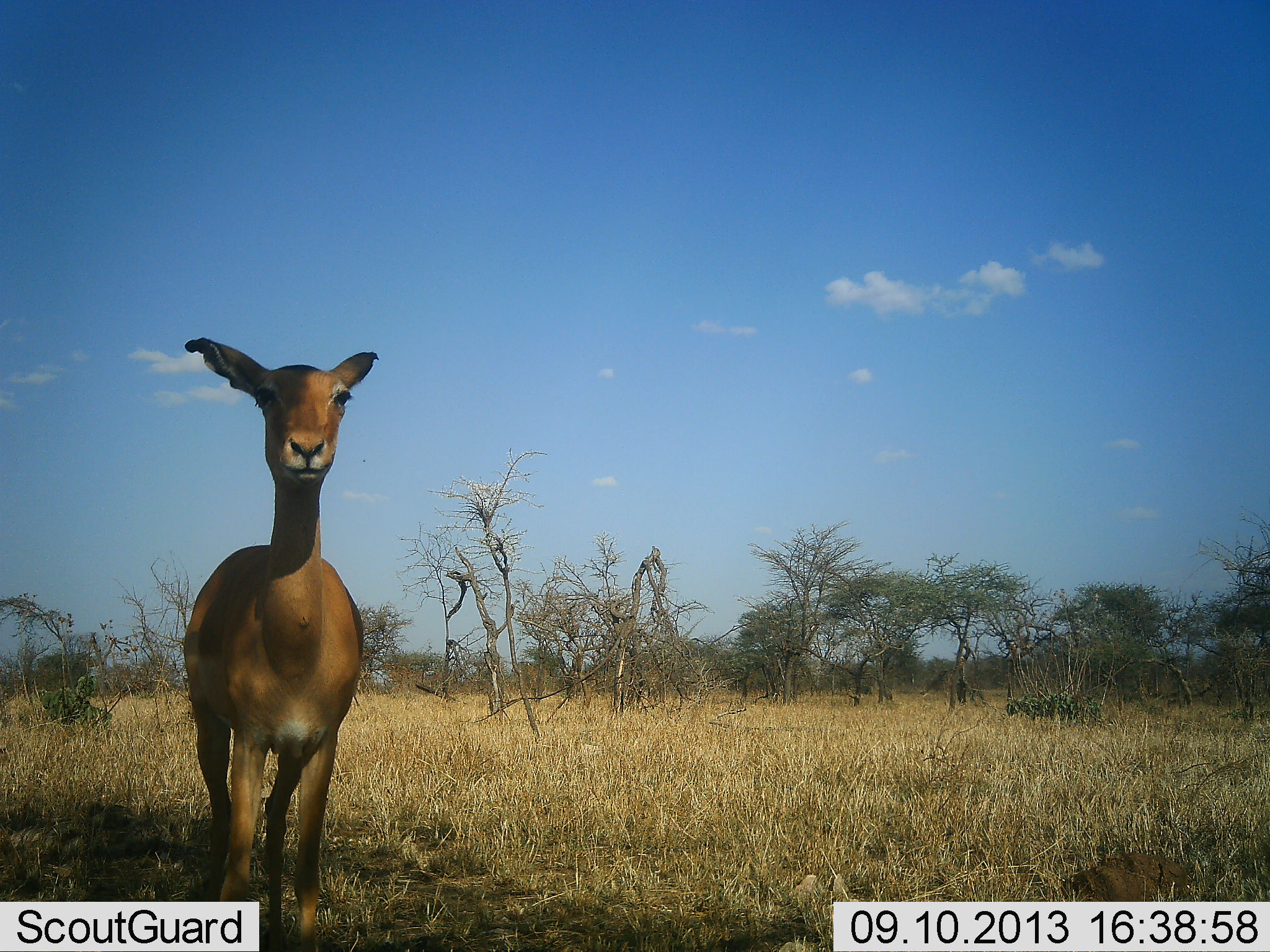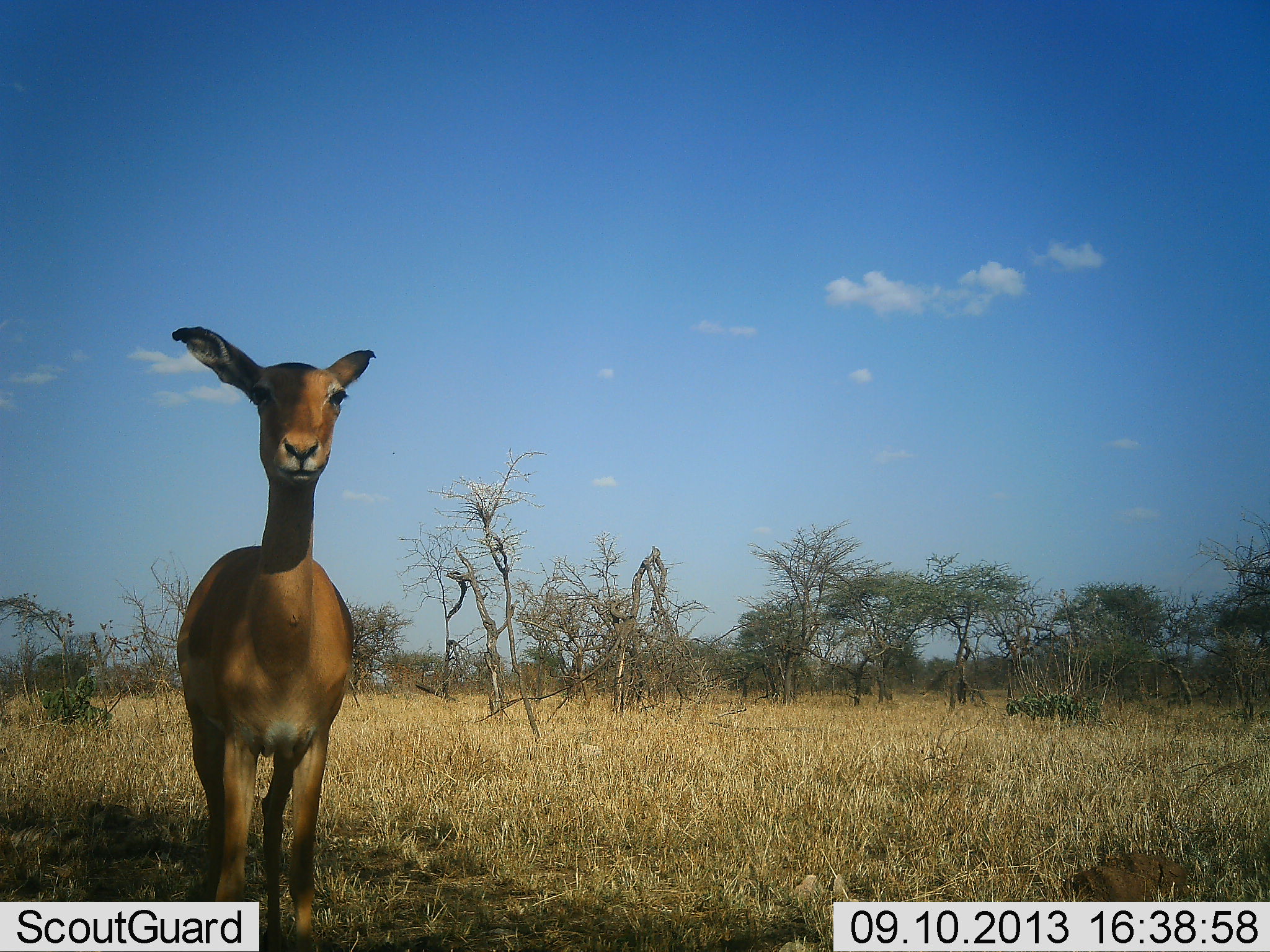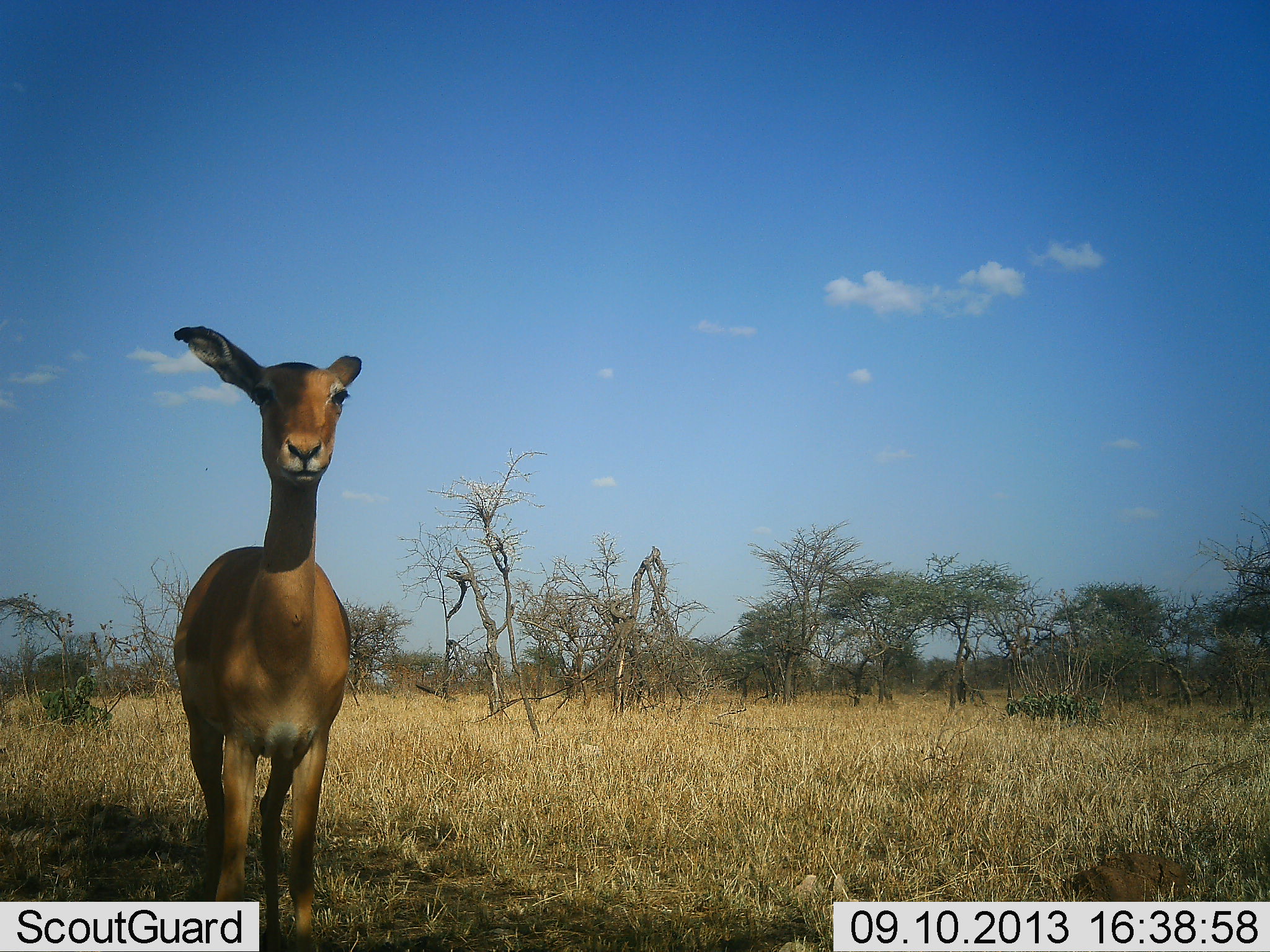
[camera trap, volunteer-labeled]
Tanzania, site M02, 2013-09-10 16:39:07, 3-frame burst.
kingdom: Animalia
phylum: Chordata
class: Mammalia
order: Artiodactyla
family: Bovidae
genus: Redunca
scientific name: Redunca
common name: reedbuck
Reedbuck (Redunca), count 1. Behavior (volunteer vote fractions): standing 100%, resting 0%, moving 0%, interacting 0%. Young present (vote fraction): 0%. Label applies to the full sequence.